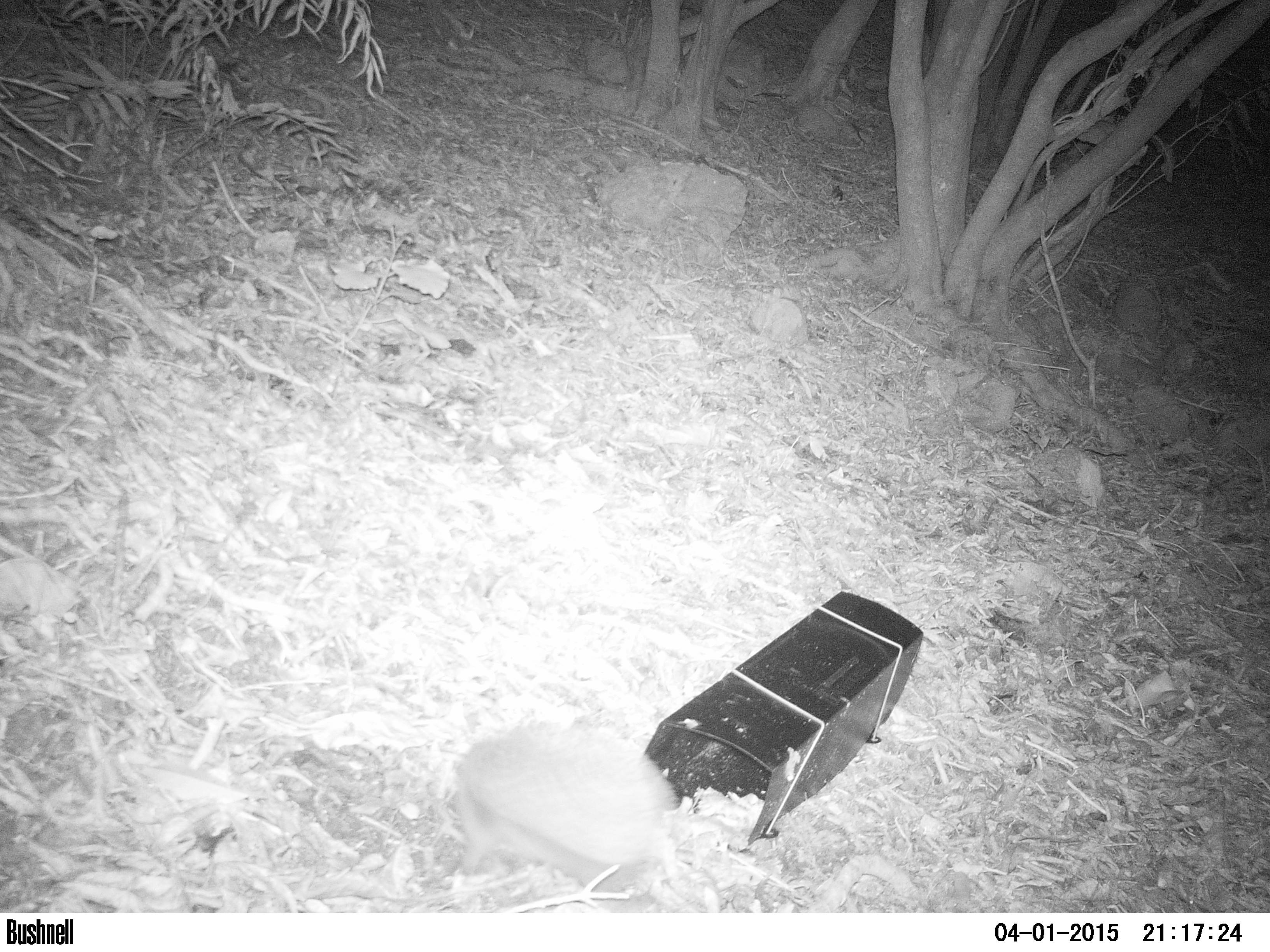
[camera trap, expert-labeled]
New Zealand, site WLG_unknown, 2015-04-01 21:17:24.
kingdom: Animalia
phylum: Chordata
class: Mammalia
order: Eulipotyphla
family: Erinaceidae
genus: Erinaceus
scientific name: Erinaceus europaeus europaeus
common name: european hedgehog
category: hedgehog